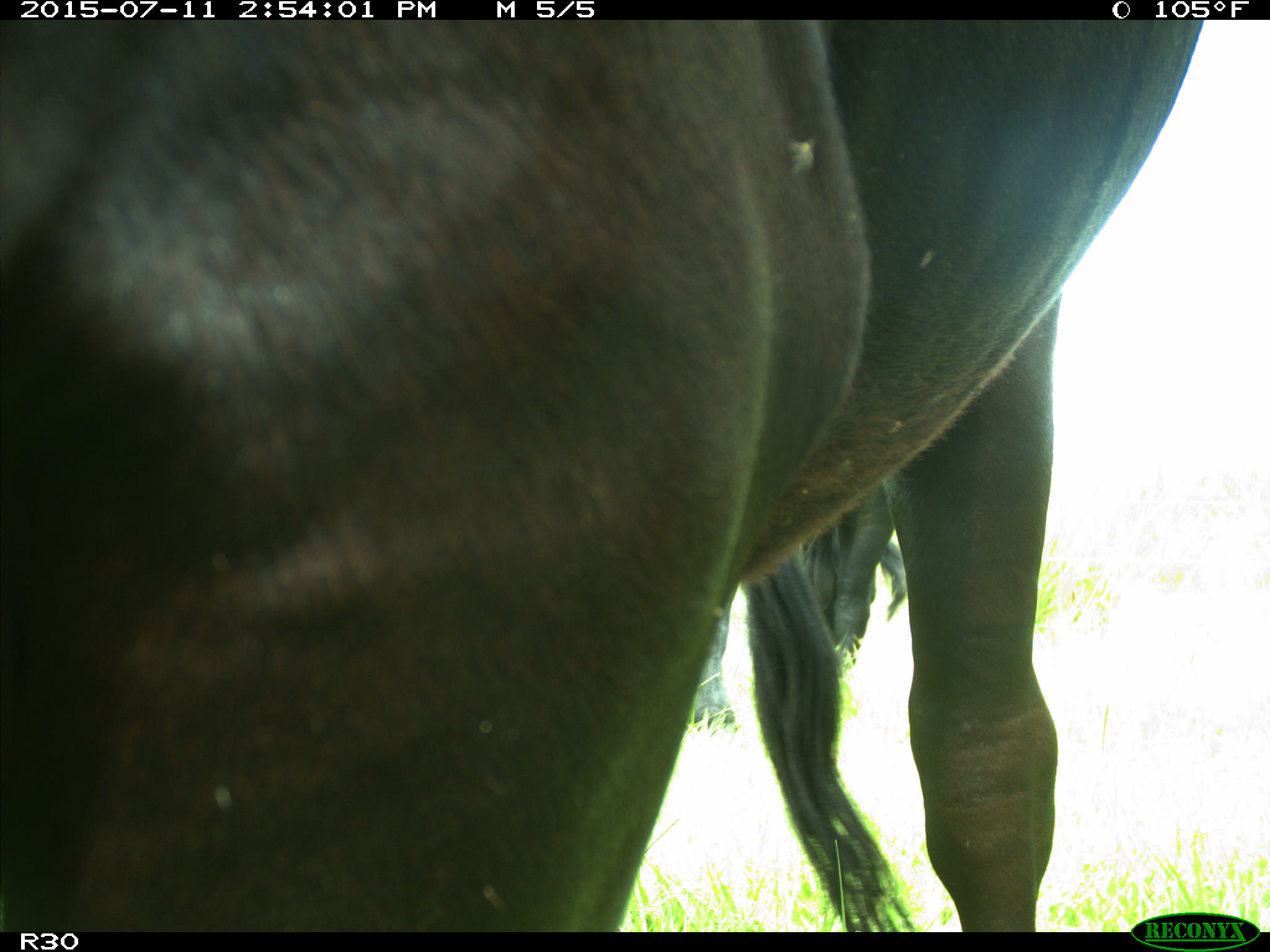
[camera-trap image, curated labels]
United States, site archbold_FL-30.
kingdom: Animalia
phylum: Chordata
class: Mammalia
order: Artiodactyla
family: Bovidae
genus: Bos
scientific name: Bos taurus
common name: domestic cow